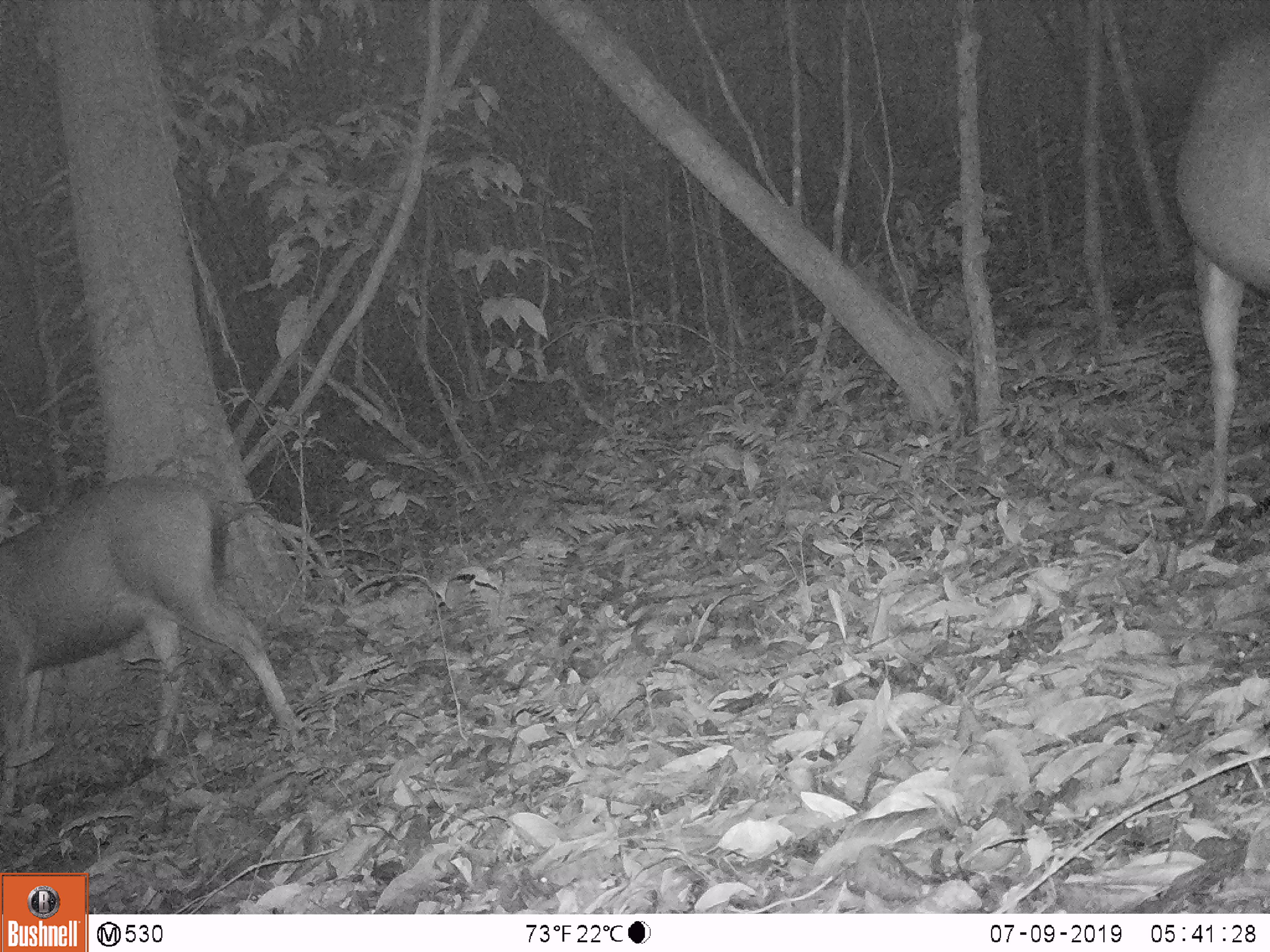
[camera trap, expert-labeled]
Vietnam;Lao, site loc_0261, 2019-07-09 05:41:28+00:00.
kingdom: Animalia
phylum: Chordata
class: Mammalia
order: Artiodactyla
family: Cervidae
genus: Rusa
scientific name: Rusa unicolor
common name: sambar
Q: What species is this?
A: Sambar (Rusa unicolor).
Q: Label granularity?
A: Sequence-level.